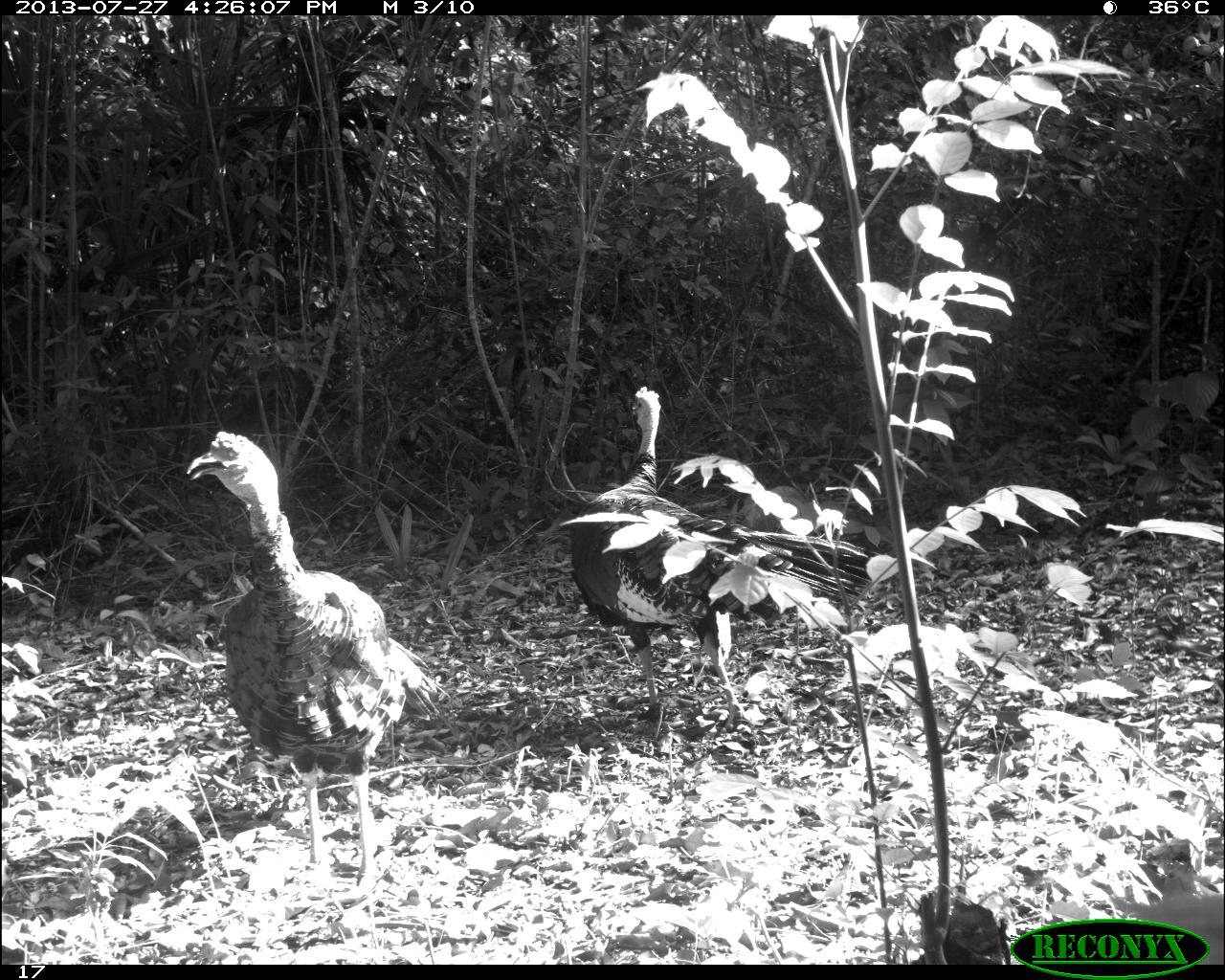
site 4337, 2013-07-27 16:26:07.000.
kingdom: Animalia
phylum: Chordata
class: Aves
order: Galliformes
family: Phasianidae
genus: Meleagris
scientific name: Meleagris ocellata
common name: ocellated turkey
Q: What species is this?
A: Meleagris ocellata (ocellated turkey).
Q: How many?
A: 2.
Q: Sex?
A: Male.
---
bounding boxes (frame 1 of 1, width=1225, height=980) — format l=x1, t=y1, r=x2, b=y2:
meleagris ocellata: l=185, t=430, r=448, b=899; l=570, t=386, r=879, b=732